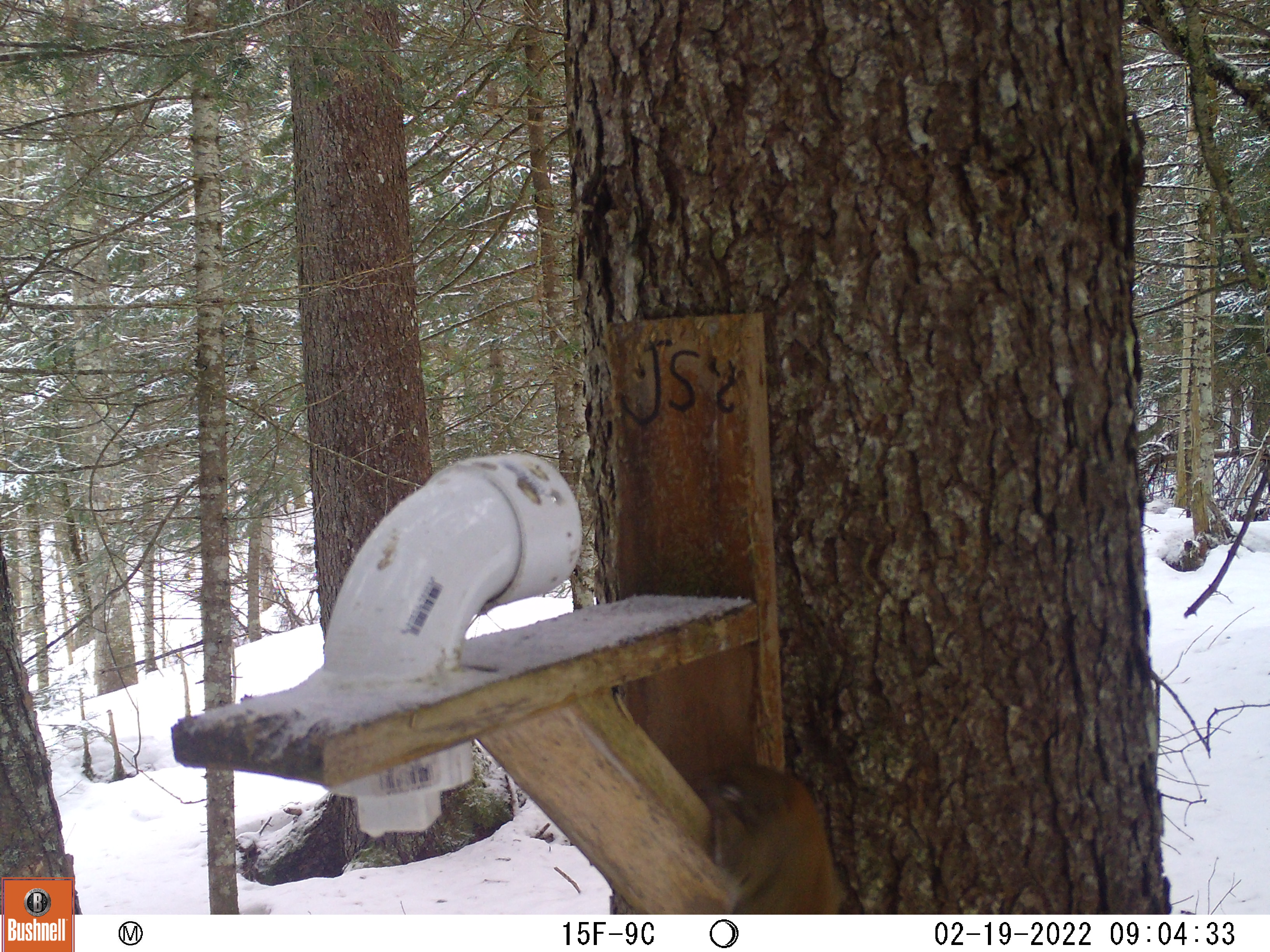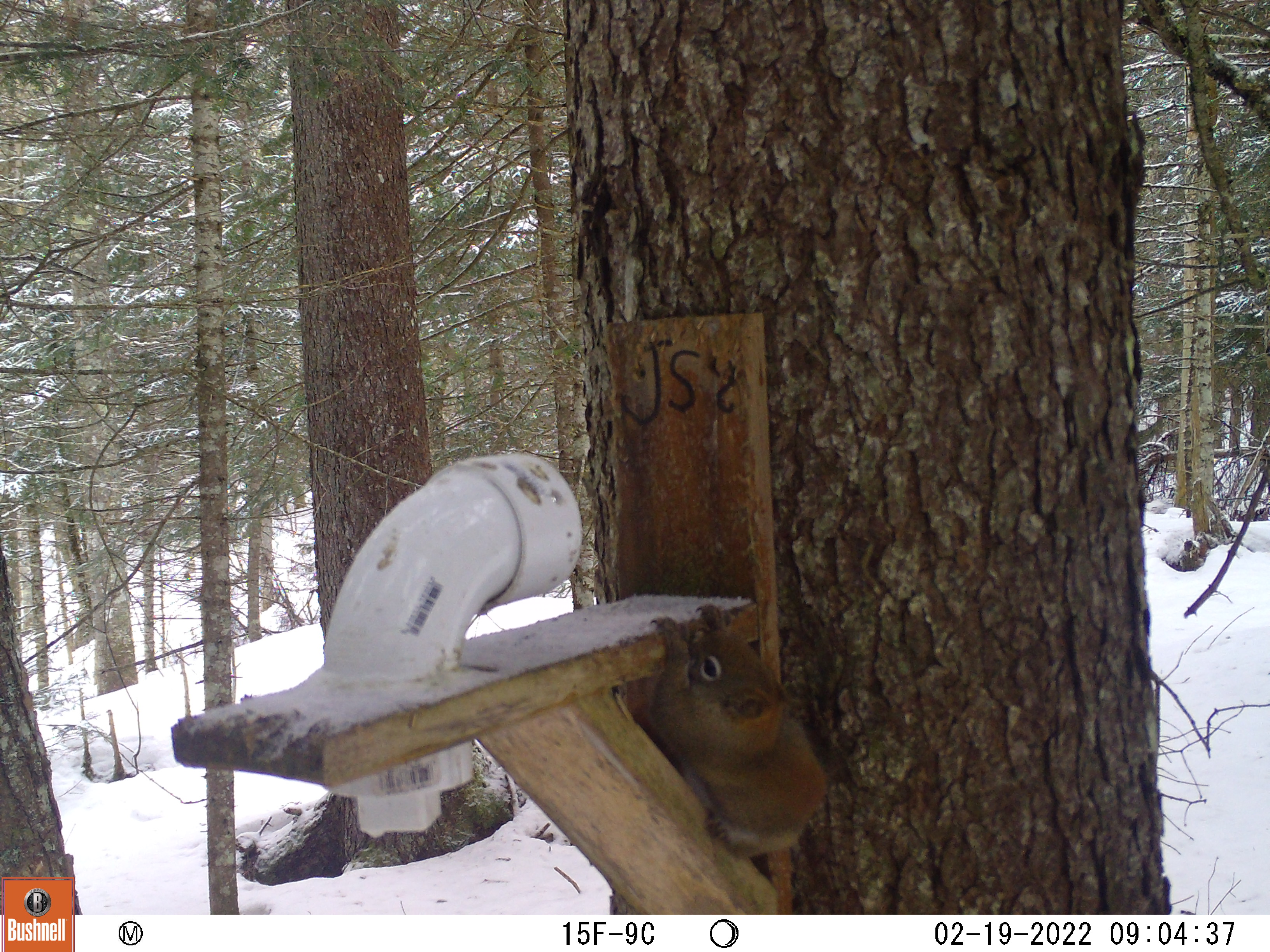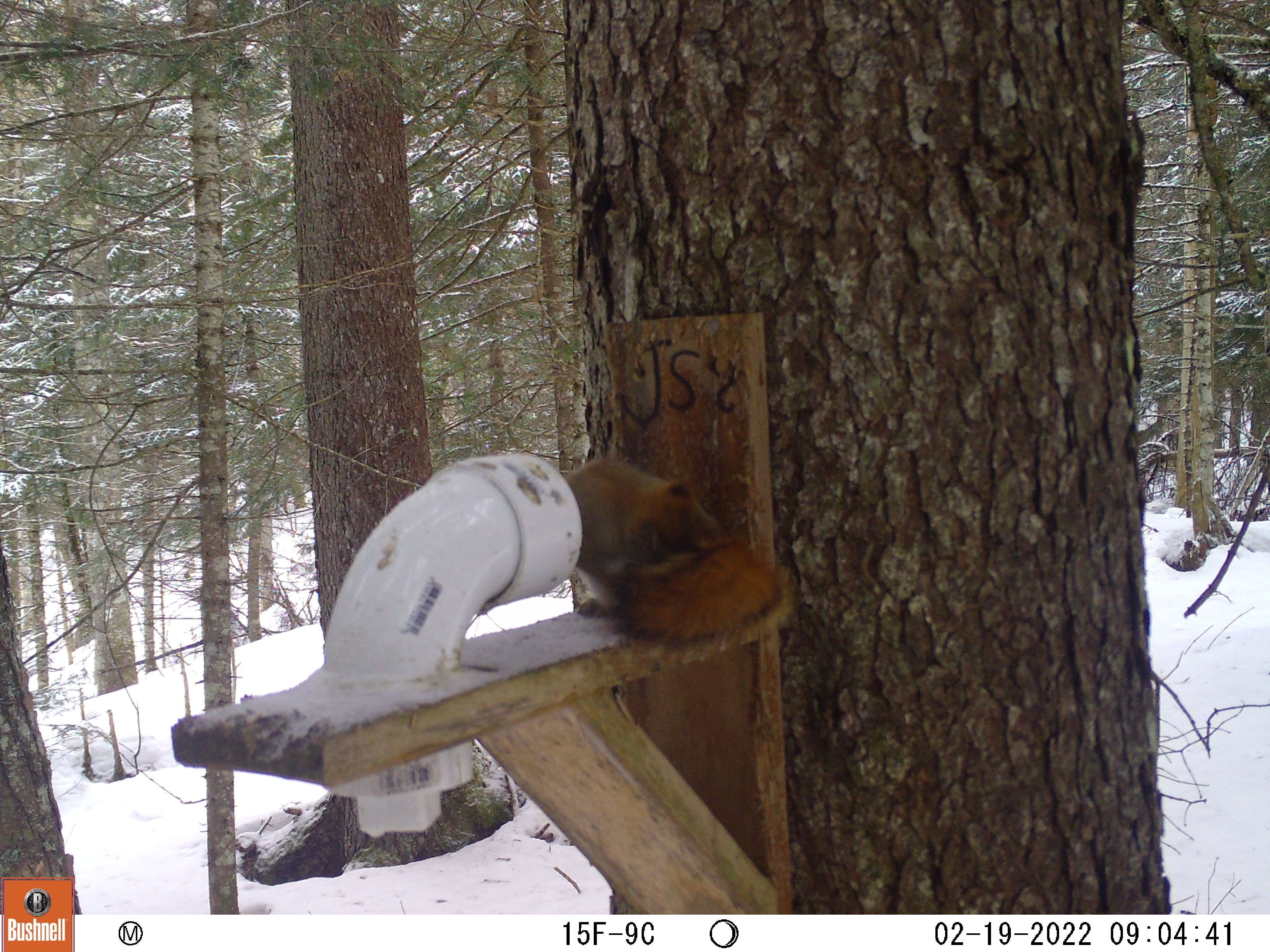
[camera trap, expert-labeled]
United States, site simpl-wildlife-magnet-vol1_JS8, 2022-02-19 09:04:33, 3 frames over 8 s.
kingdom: Animalia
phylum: Chordata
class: Mammalia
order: Rodentia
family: Sciuridae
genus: Tamiasciurus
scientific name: Tamiasciurus hudsonicus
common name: red squirrel